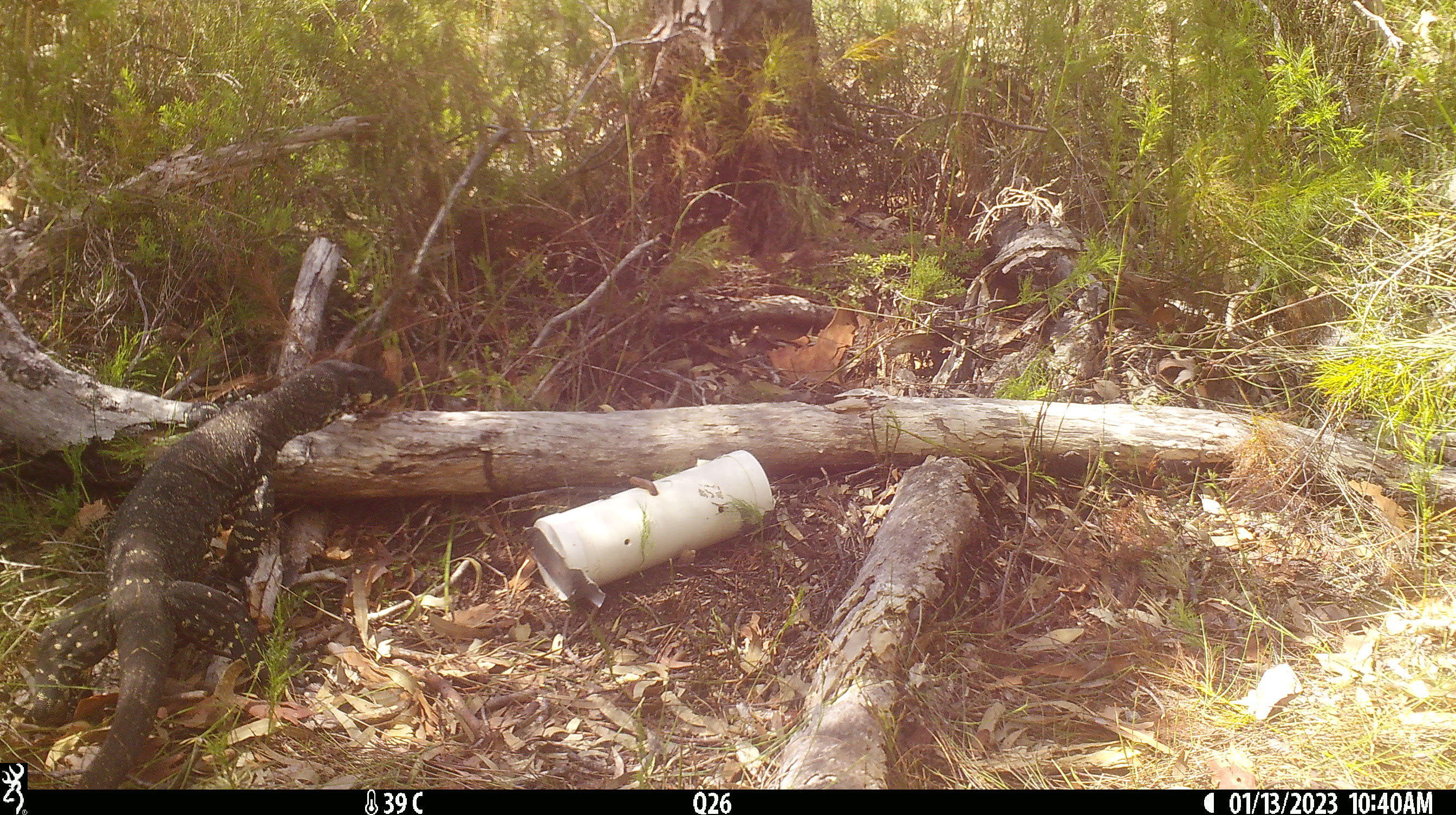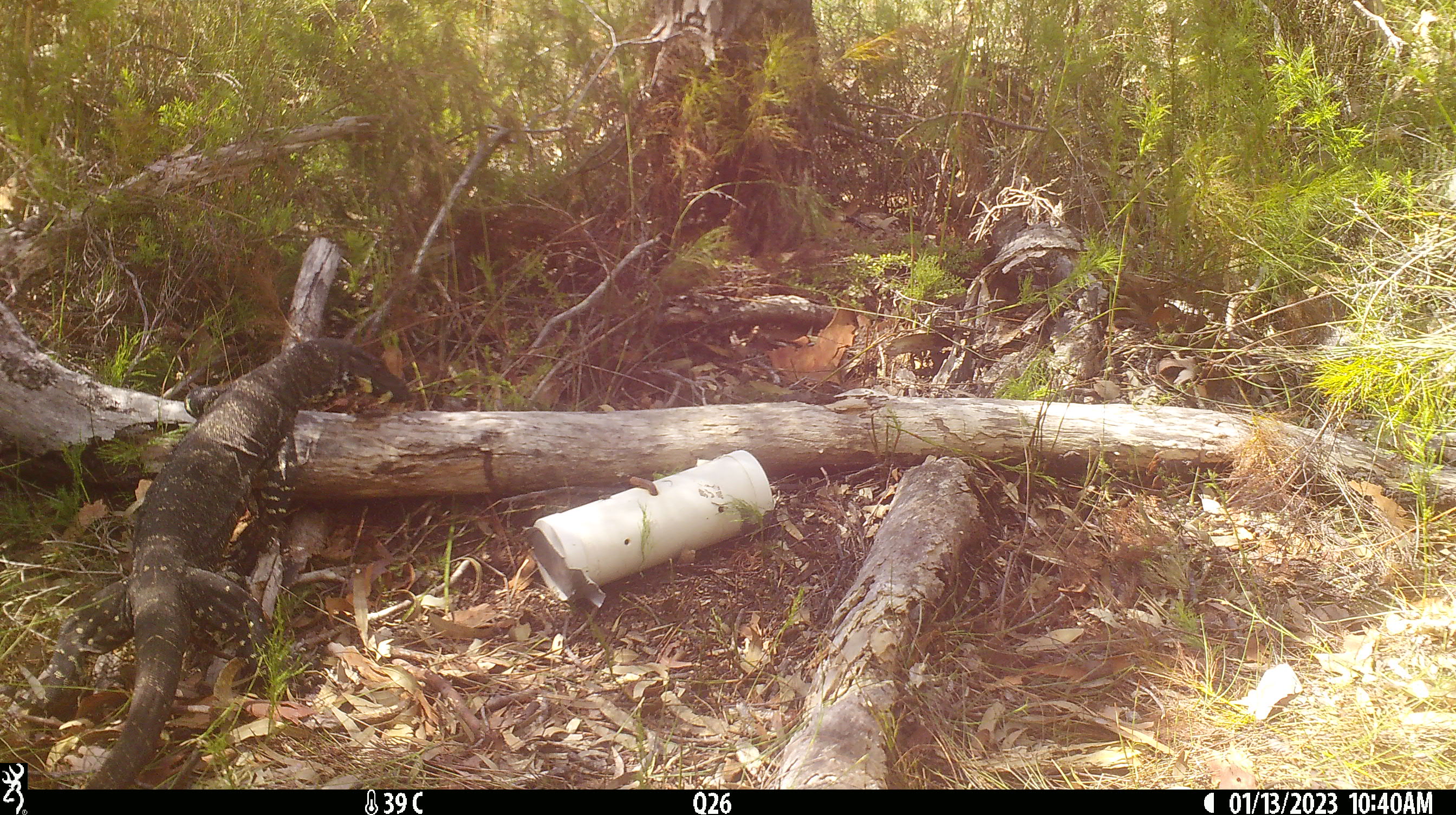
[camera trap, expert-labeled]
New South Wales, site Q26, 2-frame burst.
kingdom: Animalia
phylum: Chordata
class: Reptilia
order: Squamata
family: Varanidae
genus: Varanus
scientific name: Varanus varius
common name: lace monitor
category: goanna